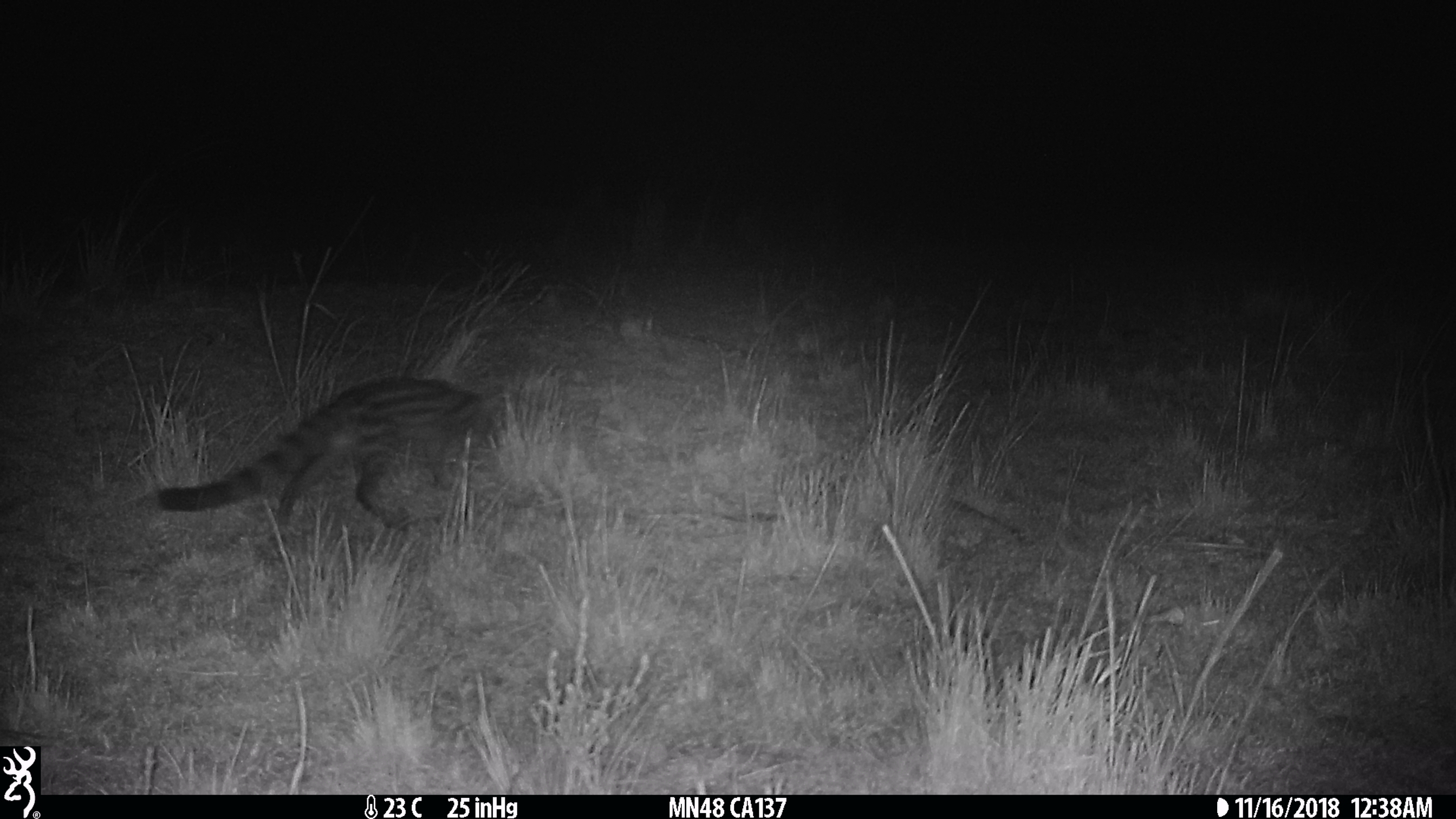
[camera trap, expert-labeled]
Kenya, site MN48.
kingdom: Animalia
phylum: Chordata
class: Mammalia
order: Carnivora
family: Viverridae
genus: Genetta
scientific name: Genetta genetta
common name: genet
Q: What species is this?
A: Genet (Genetta genetta).